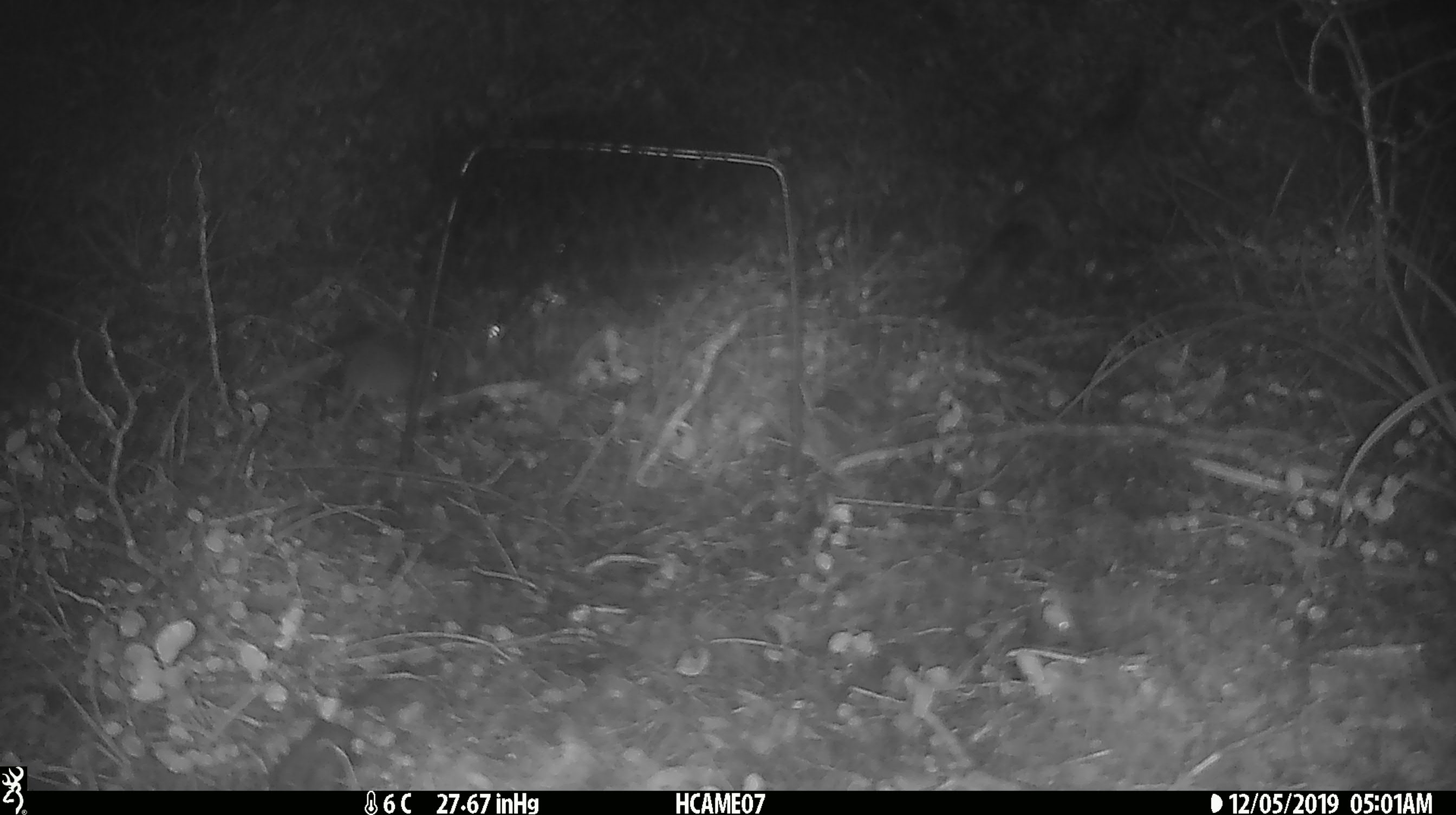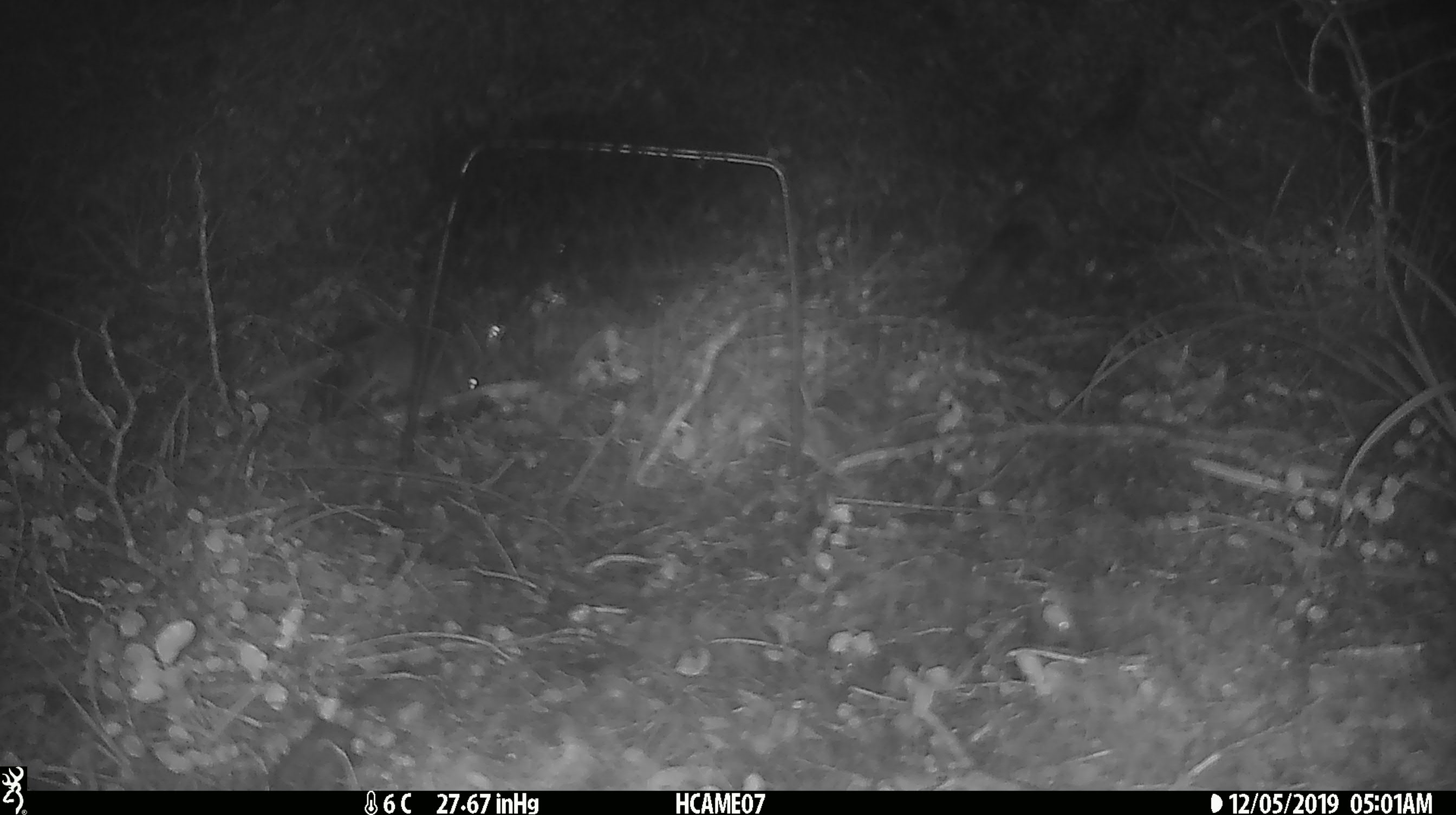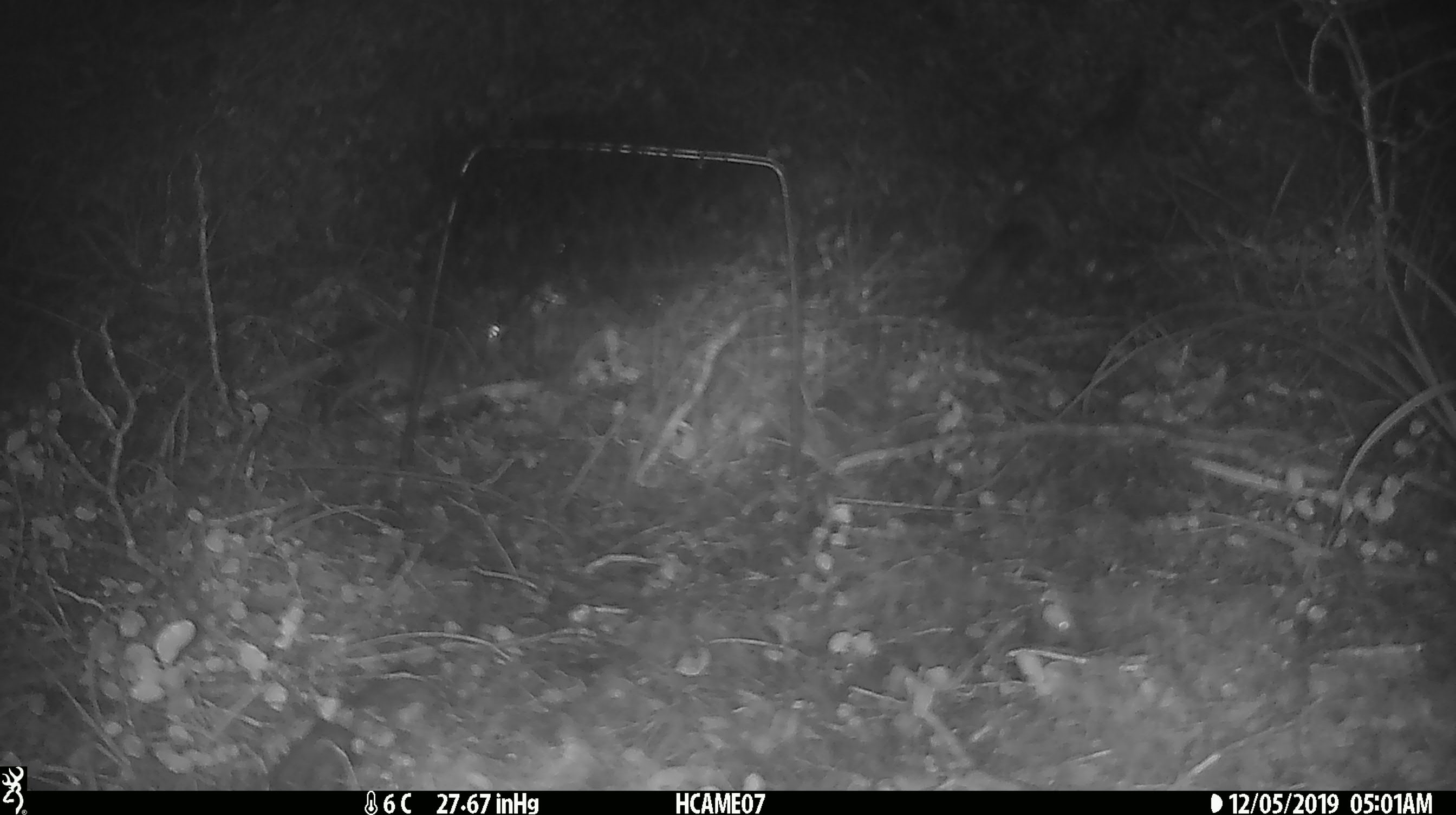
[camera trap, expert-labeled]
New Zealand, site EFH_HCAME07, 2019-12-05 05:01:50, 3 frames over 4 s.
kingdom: Animalia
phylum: Chordata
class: Mammalia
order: Rodentia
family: Muridae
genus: Mus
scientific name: Mus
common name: mouse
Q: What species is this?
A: Mouse (Mus).